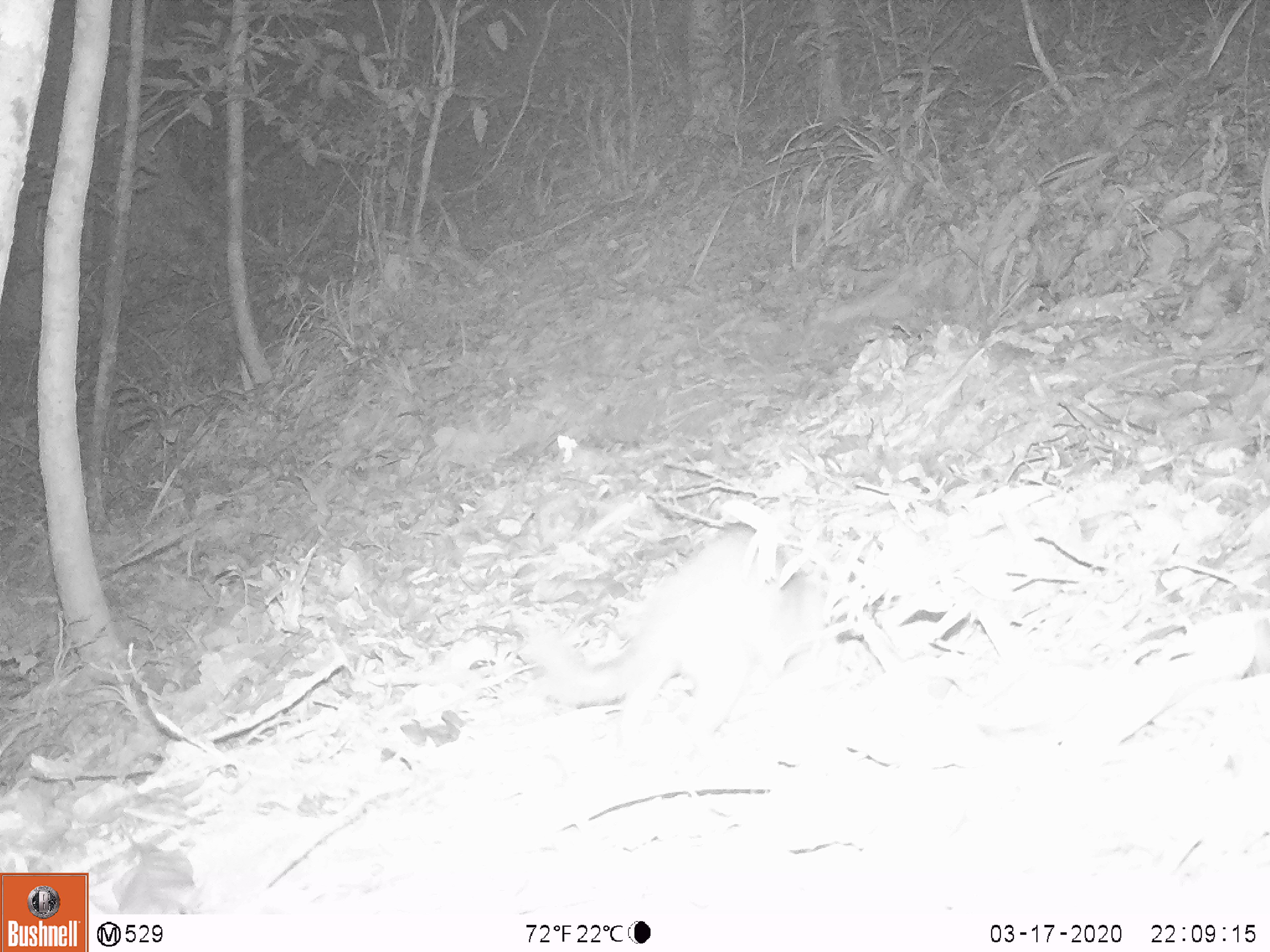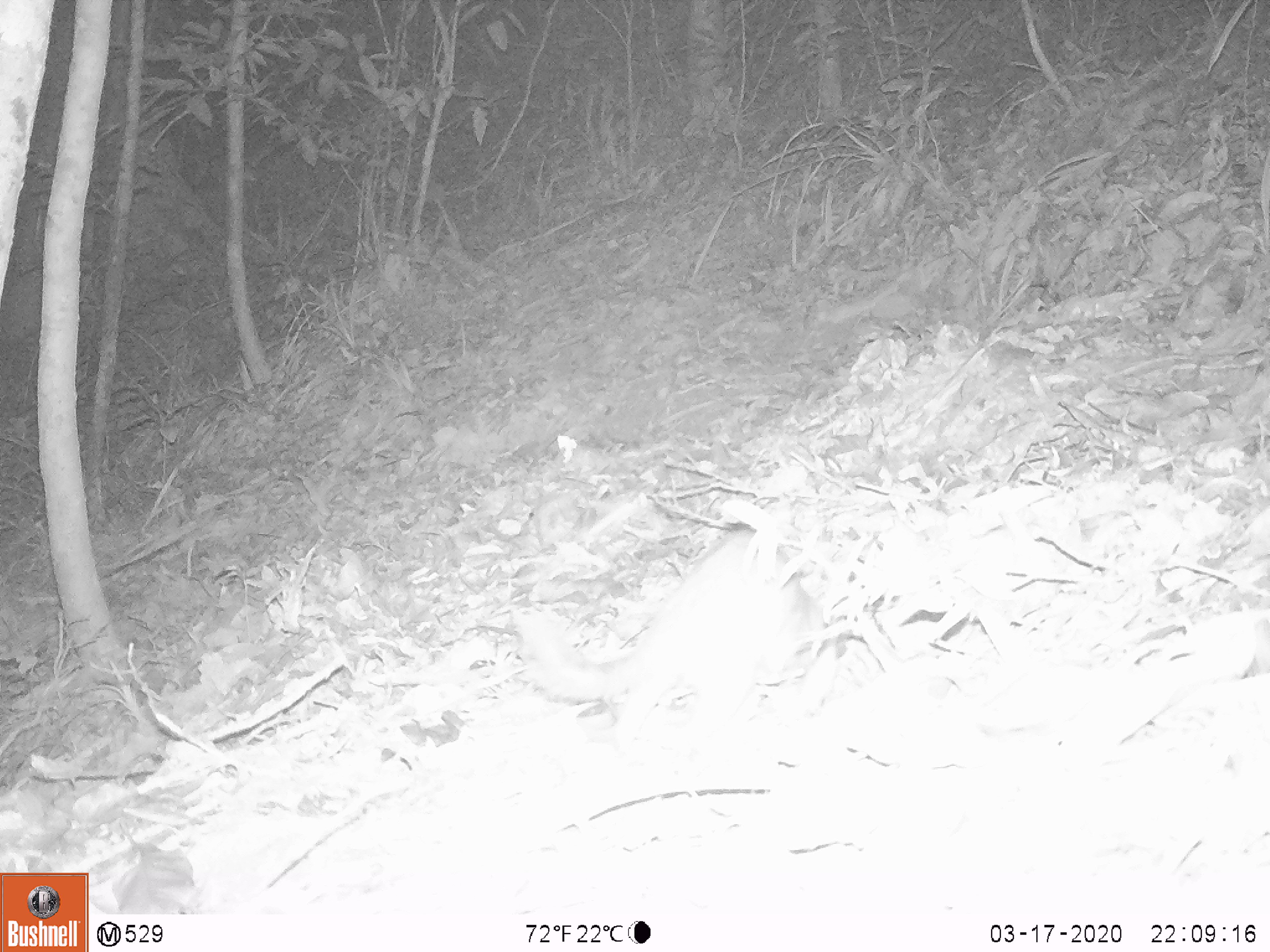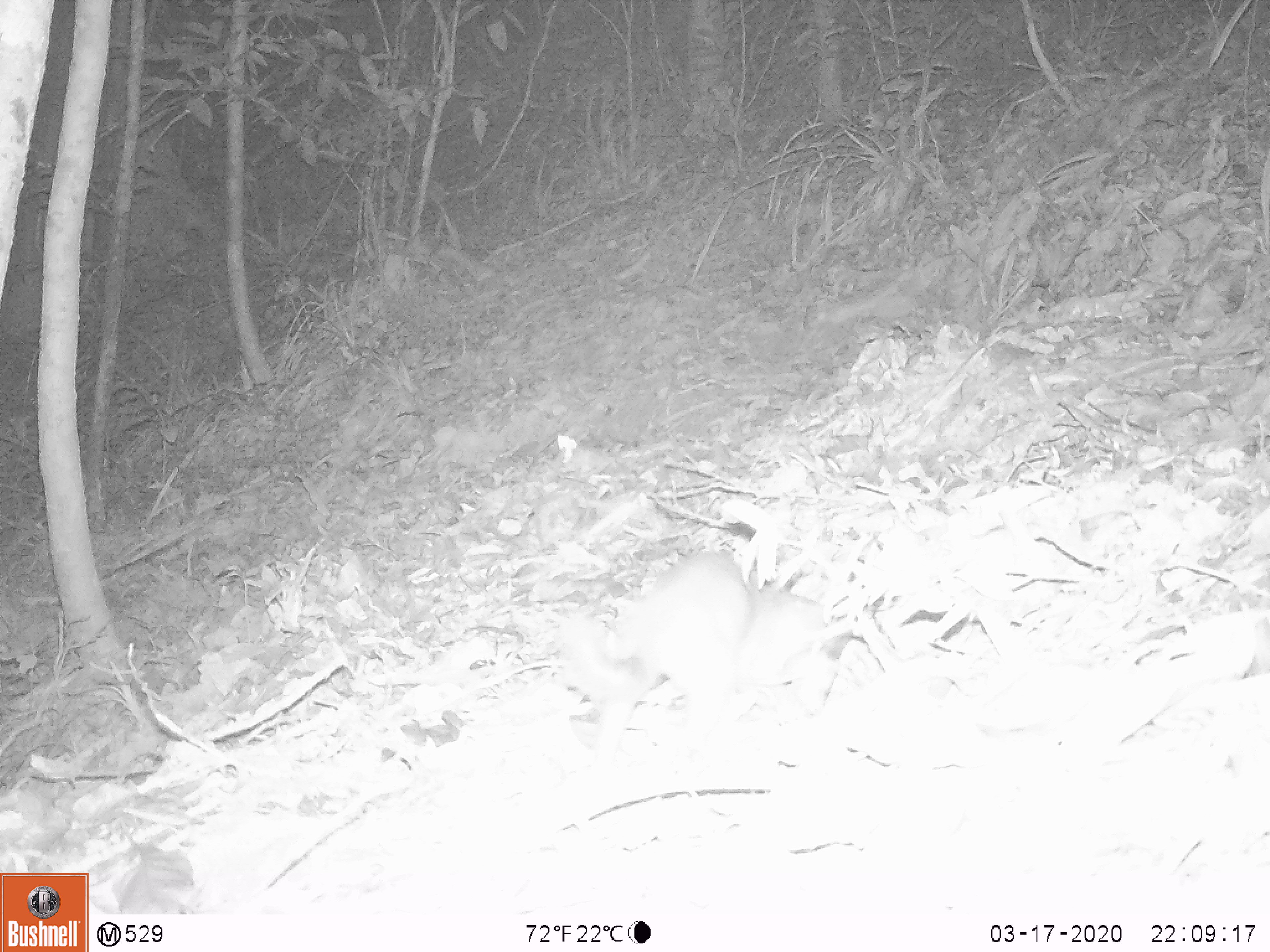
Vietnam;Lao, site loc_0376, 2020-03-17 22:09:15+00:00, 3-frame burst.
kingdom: Animalia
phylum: Chordata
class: Mammalia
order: Carnivora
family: Mustelidae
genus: Melogale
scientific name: Melogale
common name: ferret badger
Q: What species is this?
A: Ferret badger (Melogale).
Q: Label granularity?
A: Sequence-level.